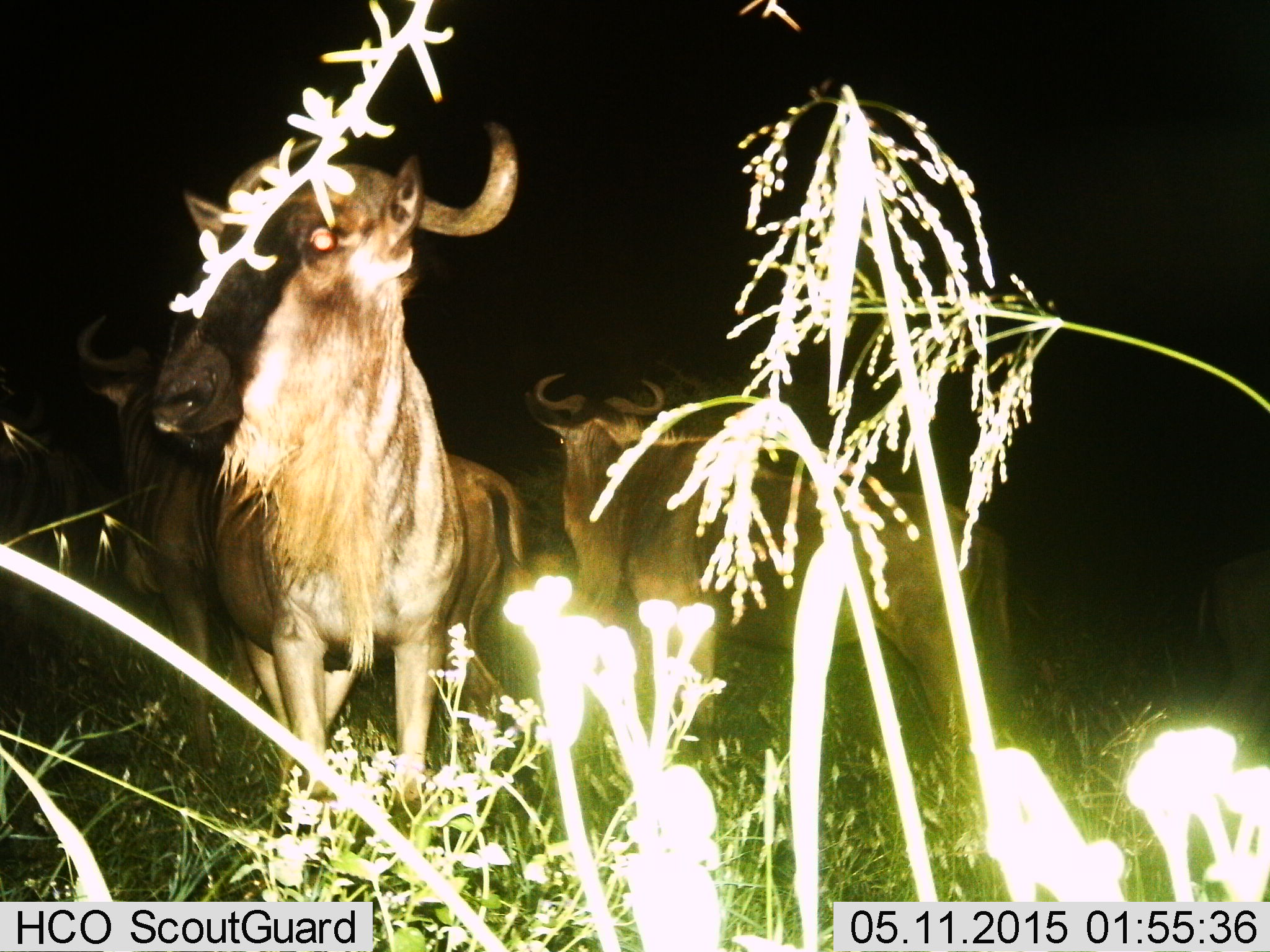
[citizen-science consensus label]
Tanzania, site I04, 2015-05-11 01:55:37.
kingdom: Animalia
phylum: Chordata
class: Mammalia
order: Artiodactyla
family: Bovidae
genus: Connochaetes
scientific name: Connochaetes taurinus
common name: blue wildebeest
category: wildebeest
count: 4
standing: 100%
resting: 0%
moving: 0%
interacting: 10%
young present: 0%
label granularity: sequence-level